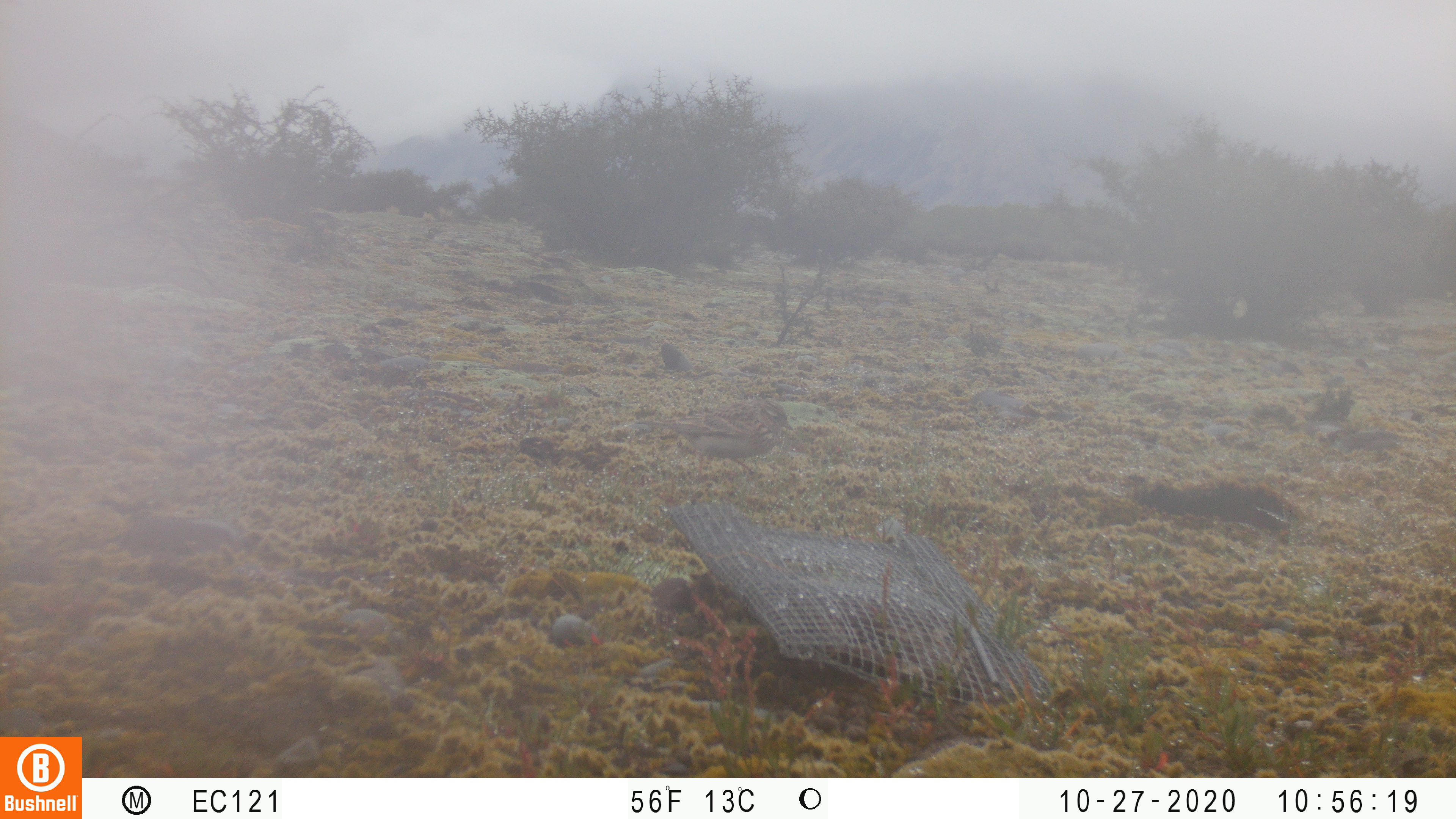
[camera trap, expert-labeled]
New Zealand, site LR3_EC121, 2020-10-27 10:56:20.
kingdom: Animalia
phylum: Chordata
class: Aves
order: Passeriformes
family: Motacillidae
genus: Anthus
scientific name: Anthus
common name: pipit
Pipit (Anthus).